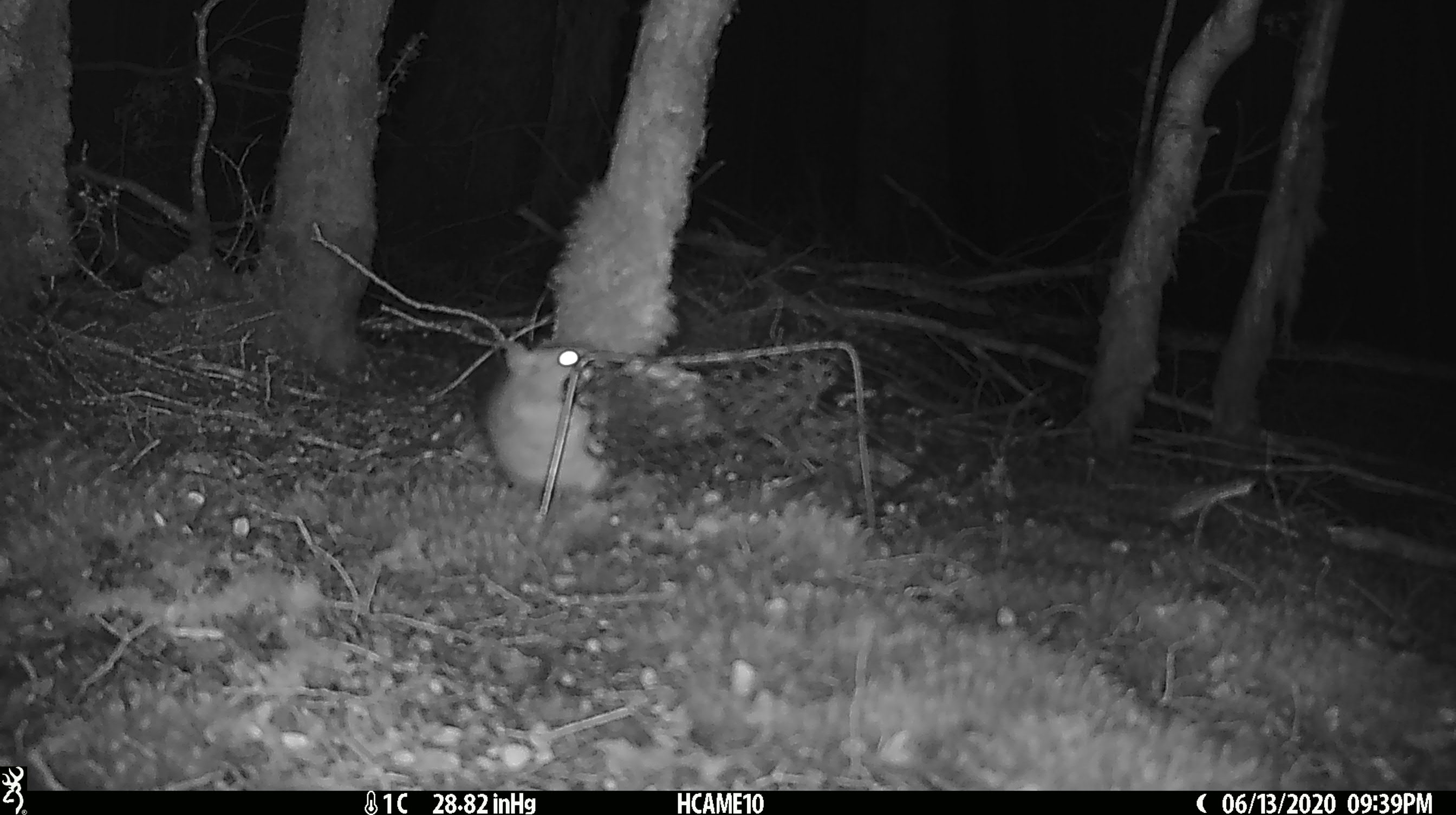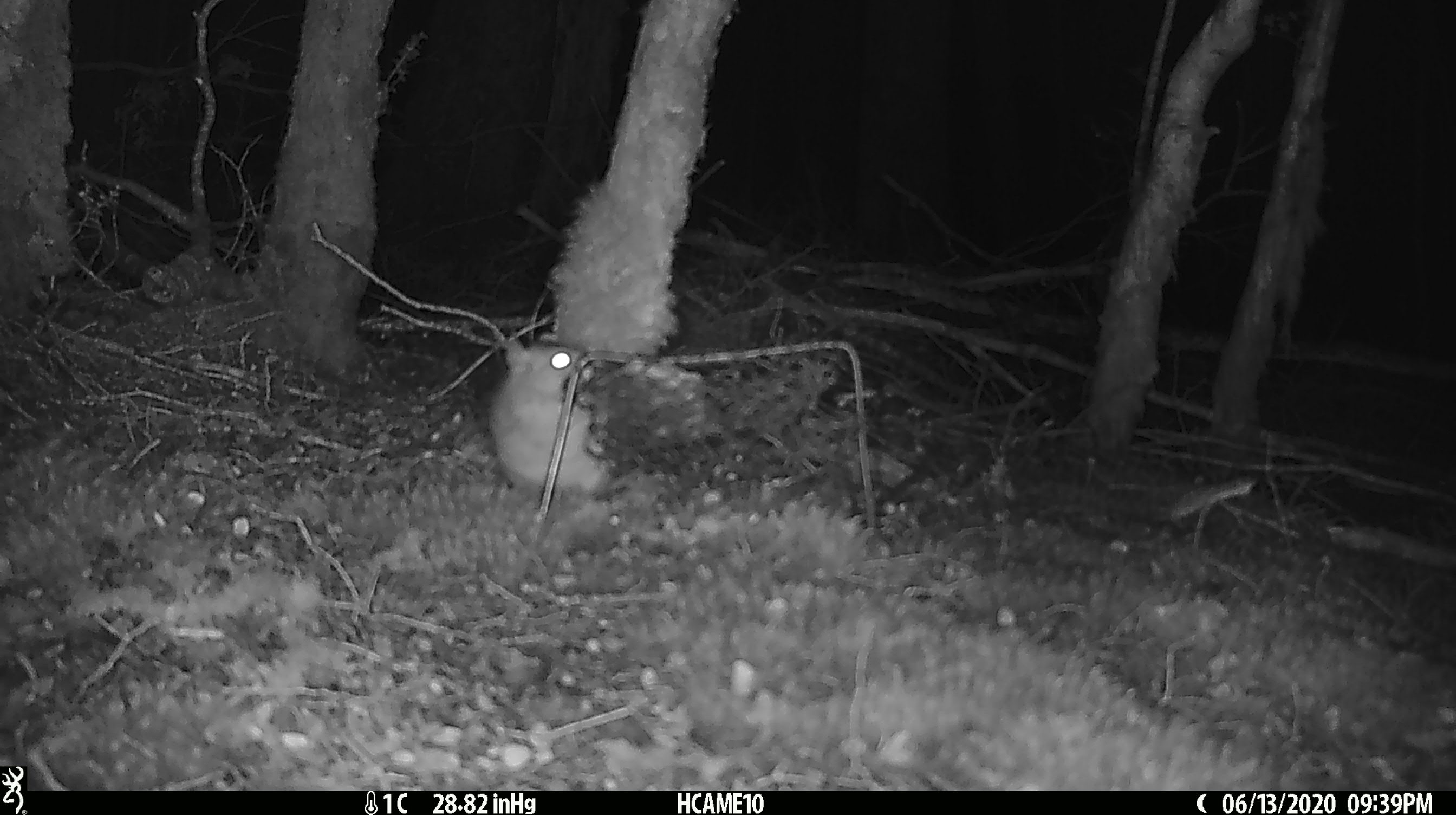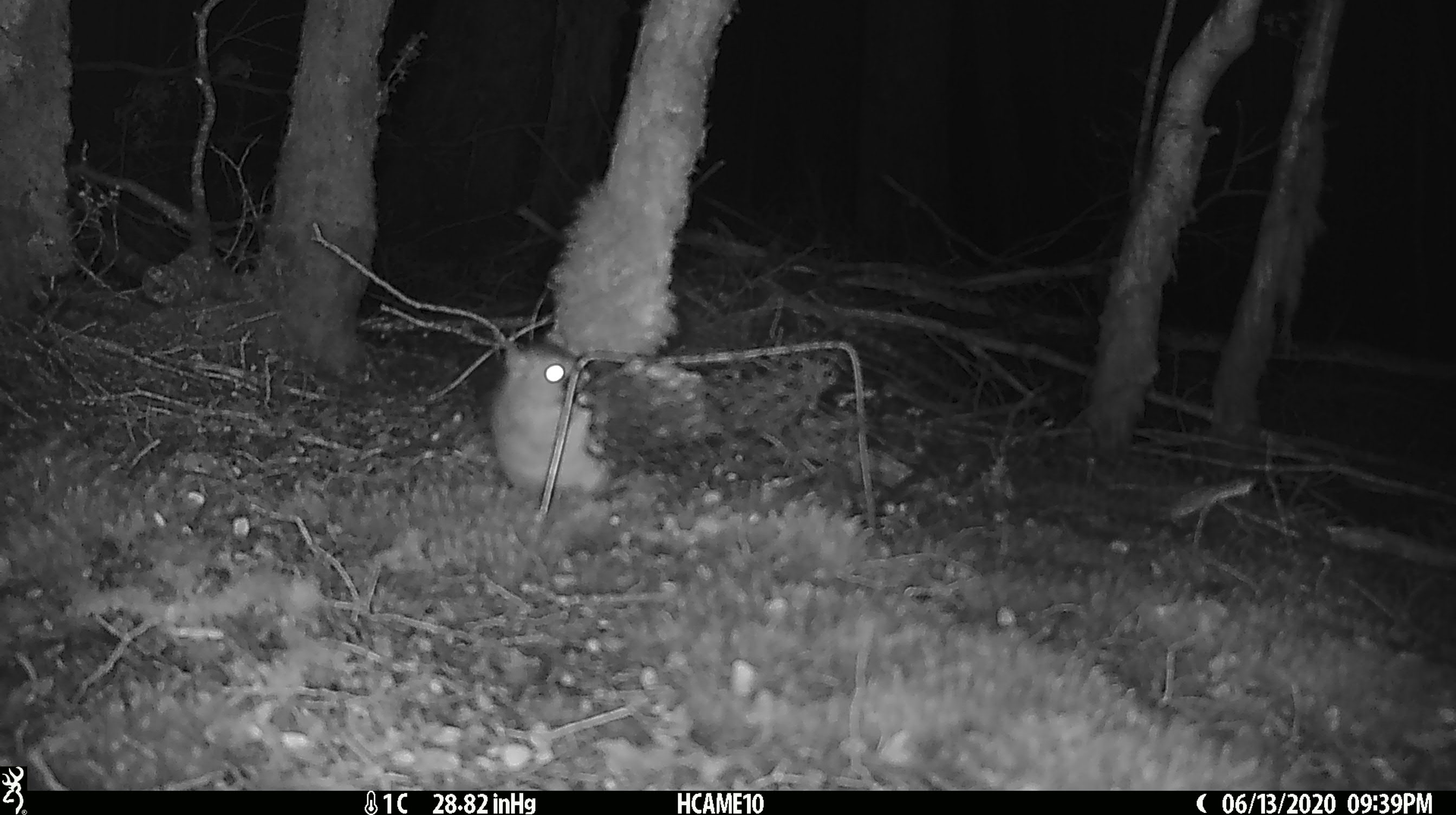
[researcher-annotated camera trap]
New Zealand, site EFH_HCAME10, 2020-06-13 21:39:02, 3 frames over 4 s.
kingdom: Animalia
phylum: Chordata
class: Mammalia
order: Rodentia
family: Muridae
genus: Rattus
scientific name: Rattus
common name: rat